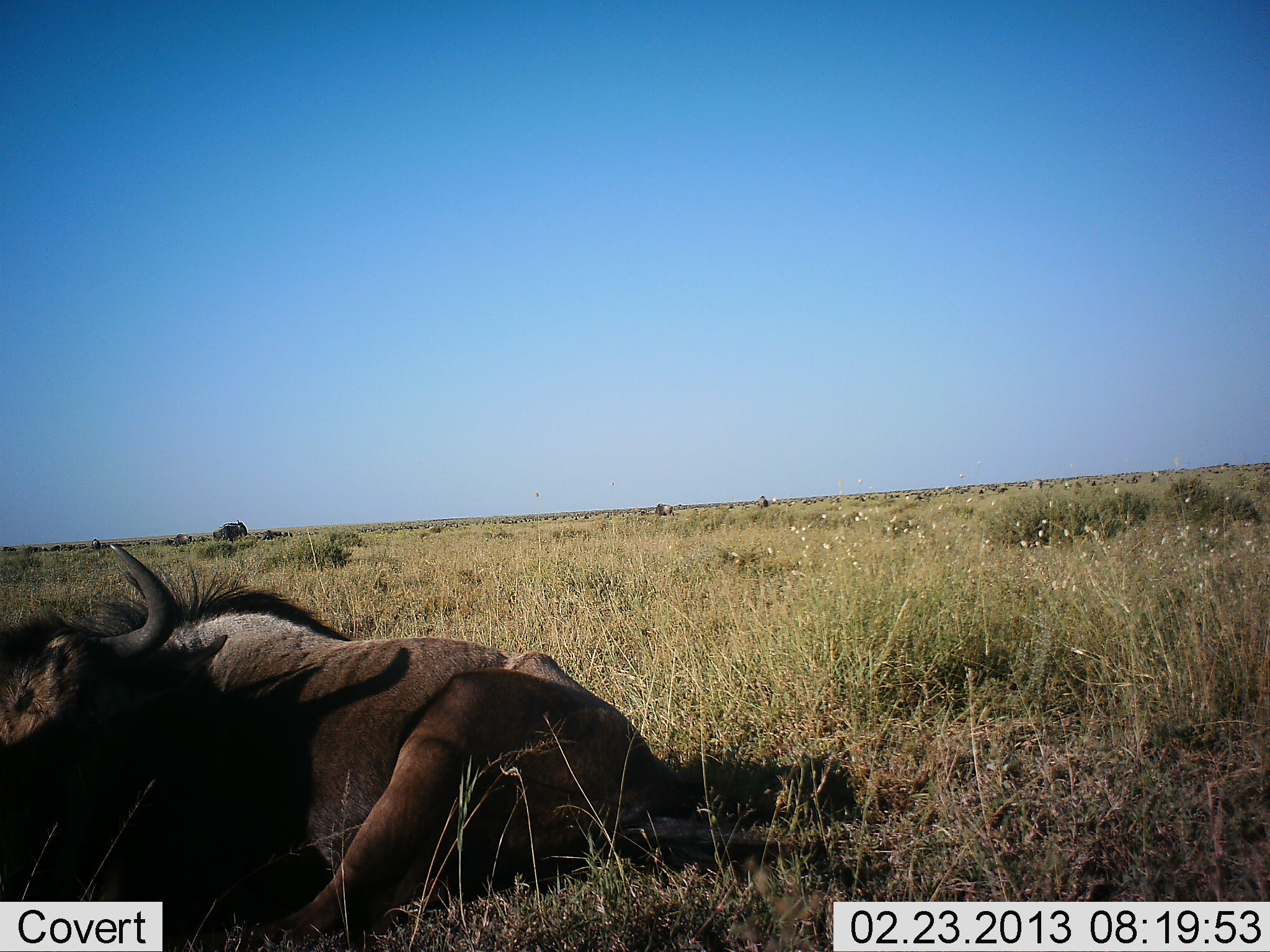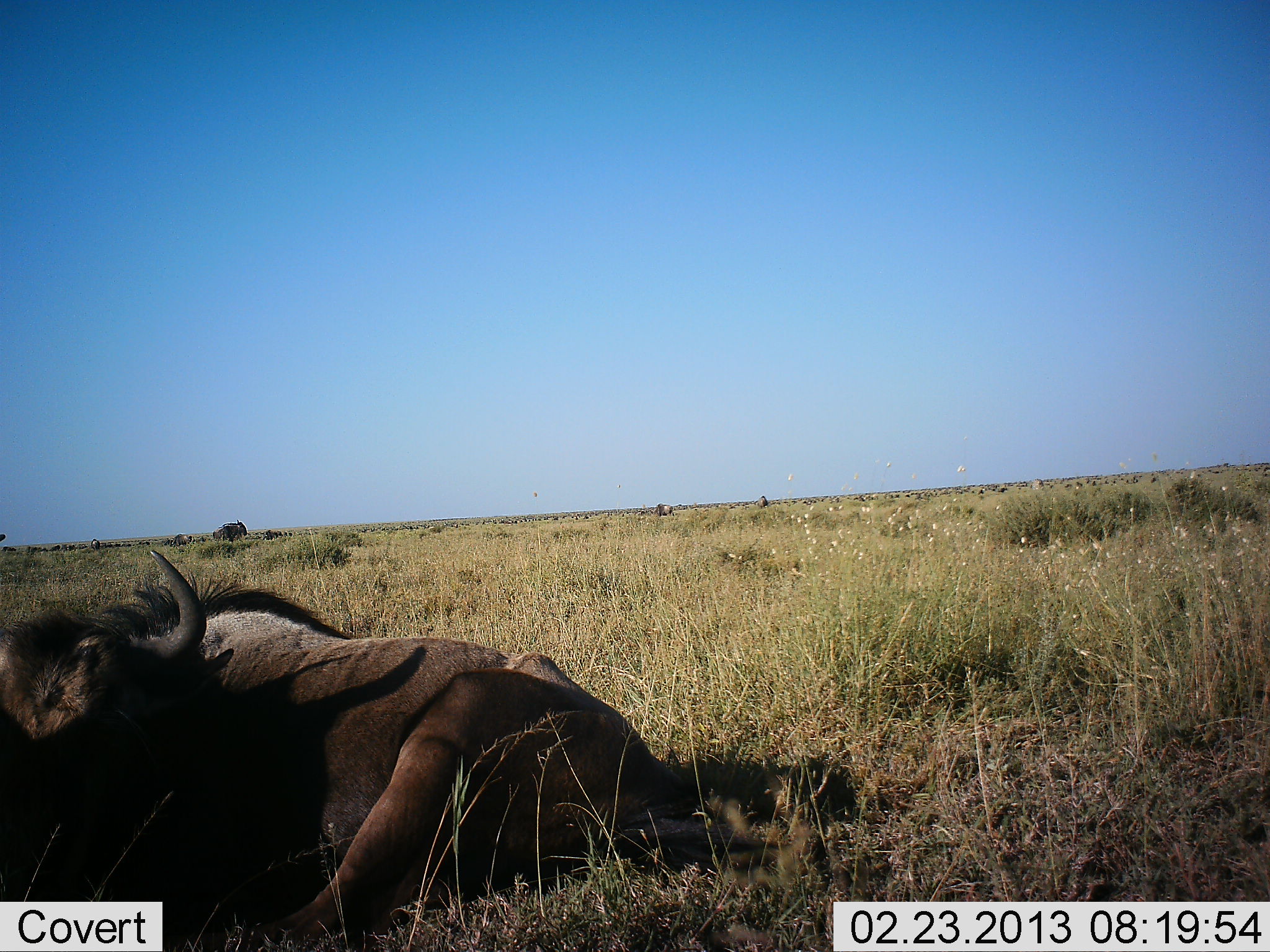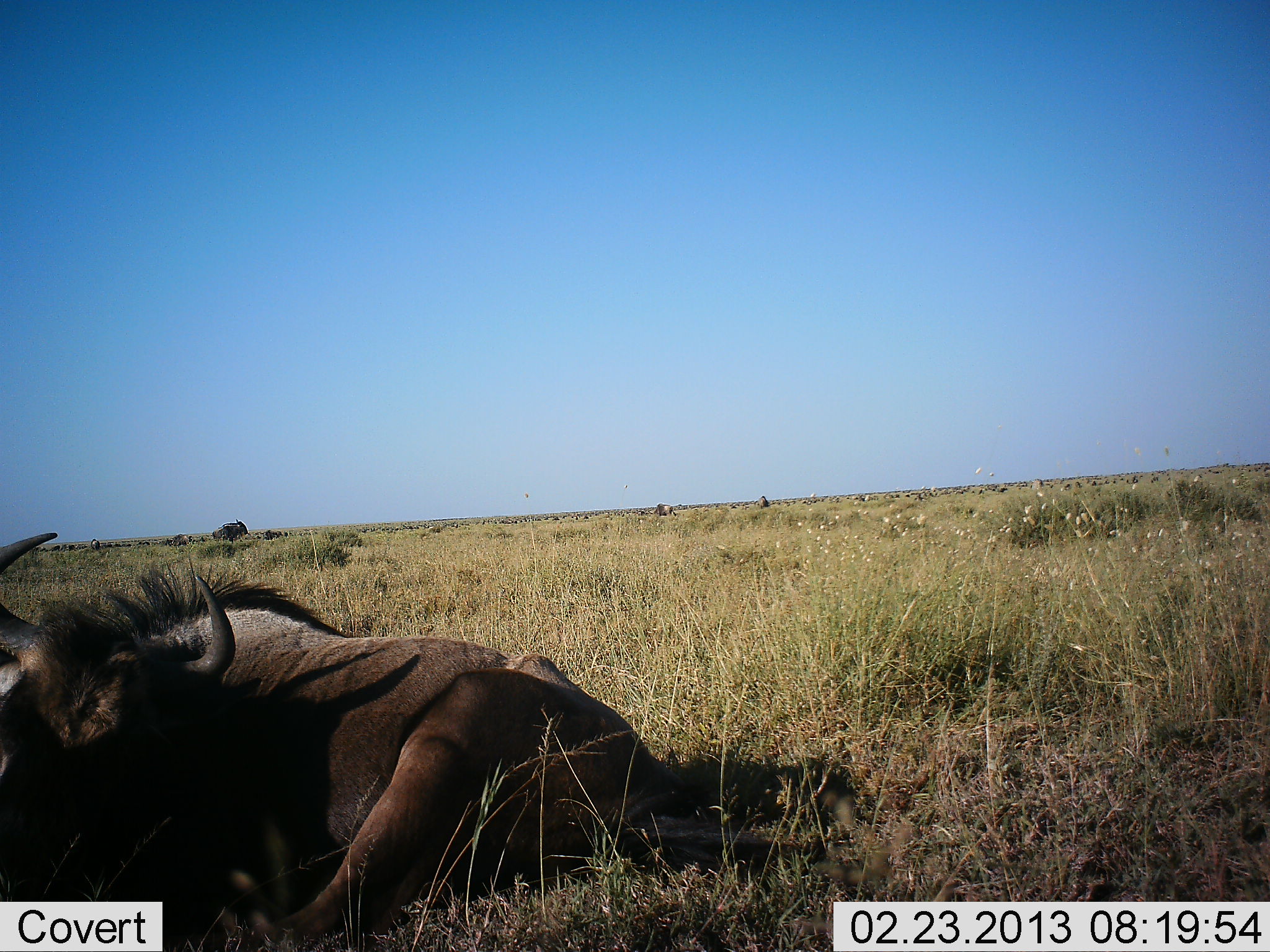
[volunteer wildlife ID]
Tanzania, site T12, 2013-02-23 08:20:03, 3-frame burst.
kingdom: Animalia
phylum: Chordata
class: Mammalia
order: Artiodactyla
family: Bovidae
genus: Connochaetes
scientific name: Connochaetes taurinus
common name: blue wildebeest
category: wildebeest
Wildebeest (blue wildebeest) (Connochaetes taurinus), count 1. Behavior (volunteer vote fractions): standing 14%, resting 91%, moving 9%, interacting 0%. Young present (vote fraction): 9%. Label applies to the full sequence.